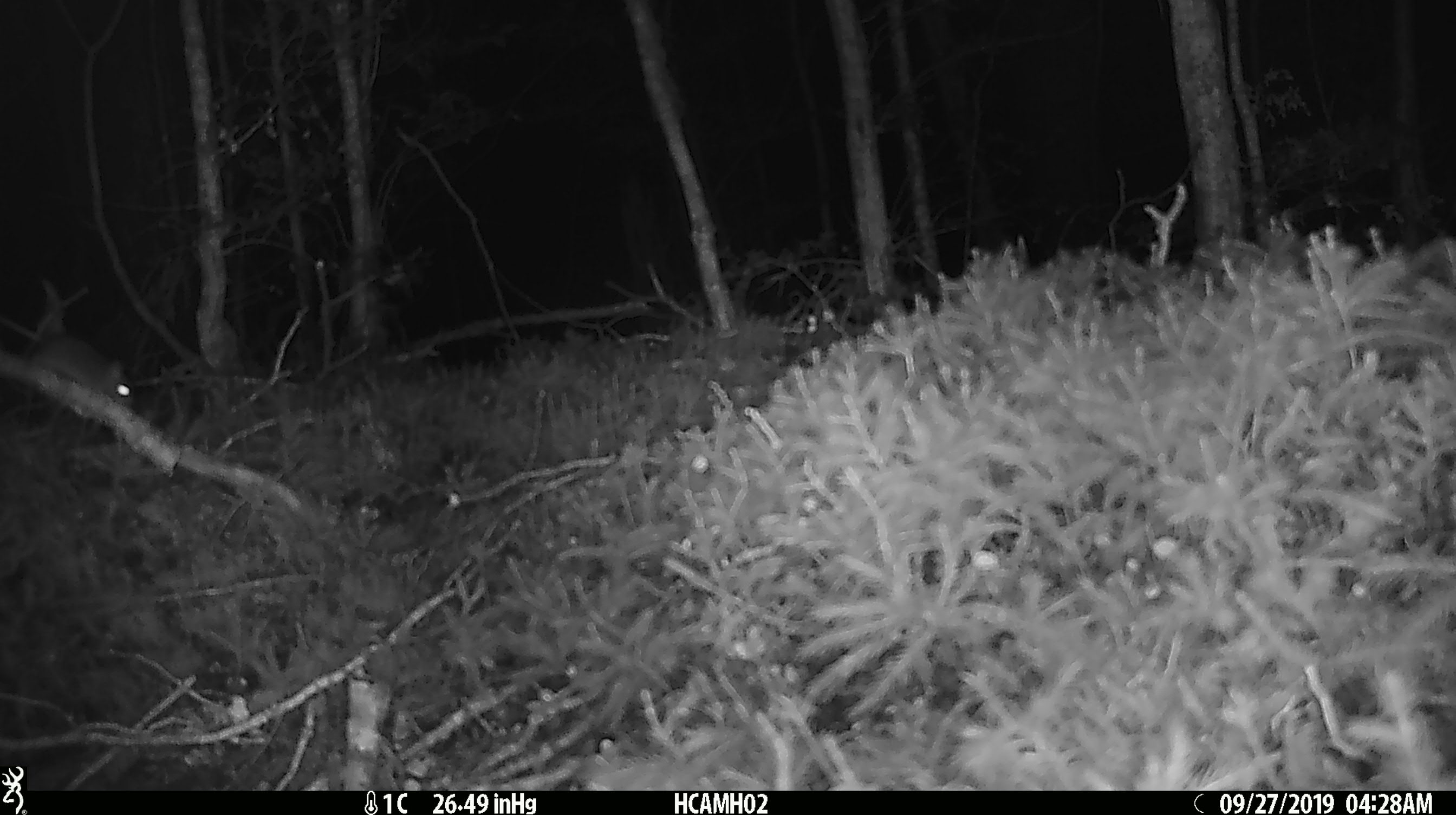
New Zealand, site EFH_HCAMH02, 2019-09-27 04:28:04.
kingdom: Animalia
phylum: Chordata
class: Mammalia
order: Rodentia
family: Muridae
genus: Mus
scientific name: Mus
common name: mouse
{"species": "mouse (Mus)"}